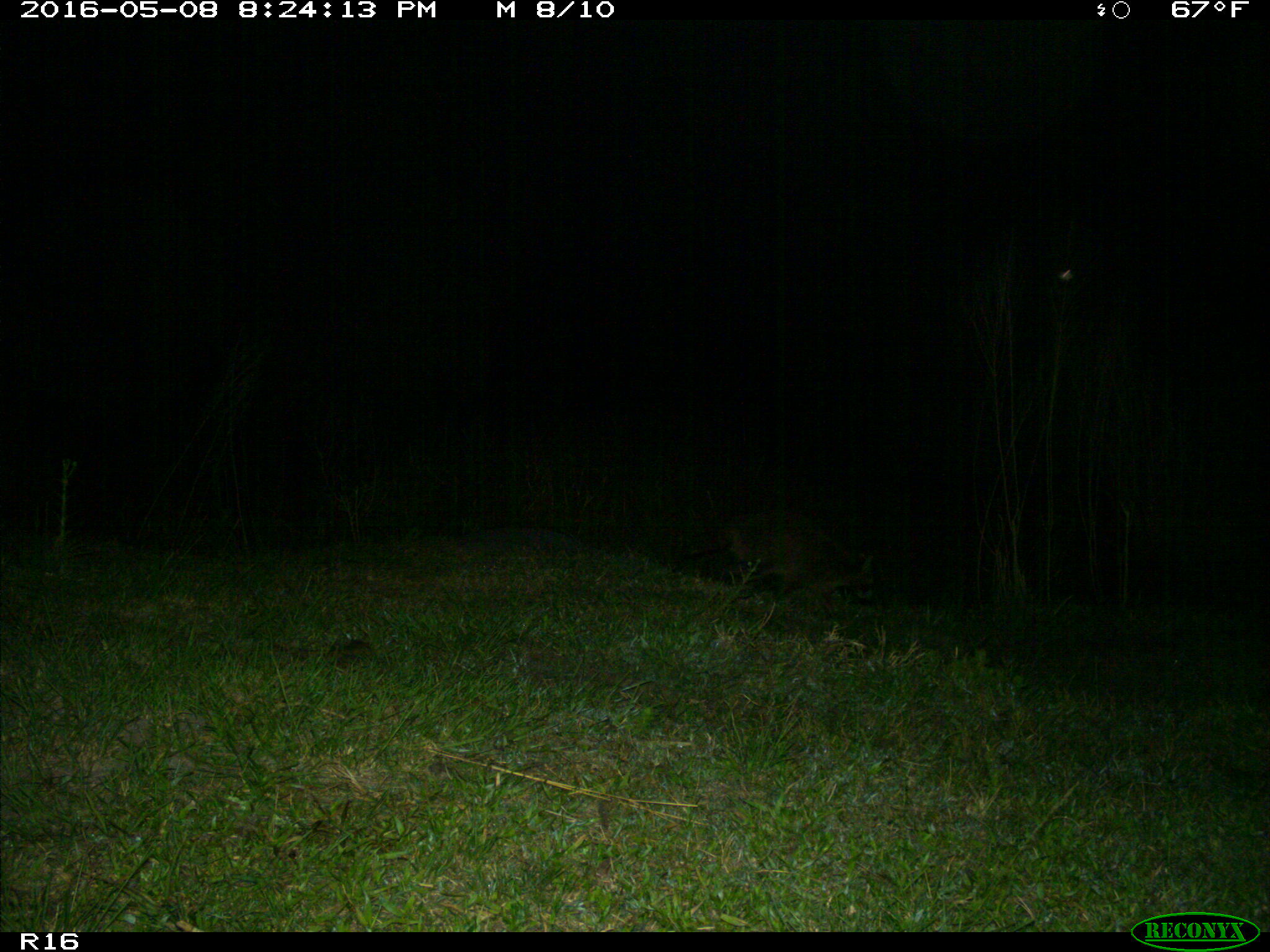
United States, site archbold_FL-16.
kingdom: Animalia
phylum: Chordata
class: Mammalia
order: Carnivora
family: Procyonidae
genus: Procyon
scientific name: Procyon lotor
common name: common raccoon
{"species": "Procyon lotor (common raccoon)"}